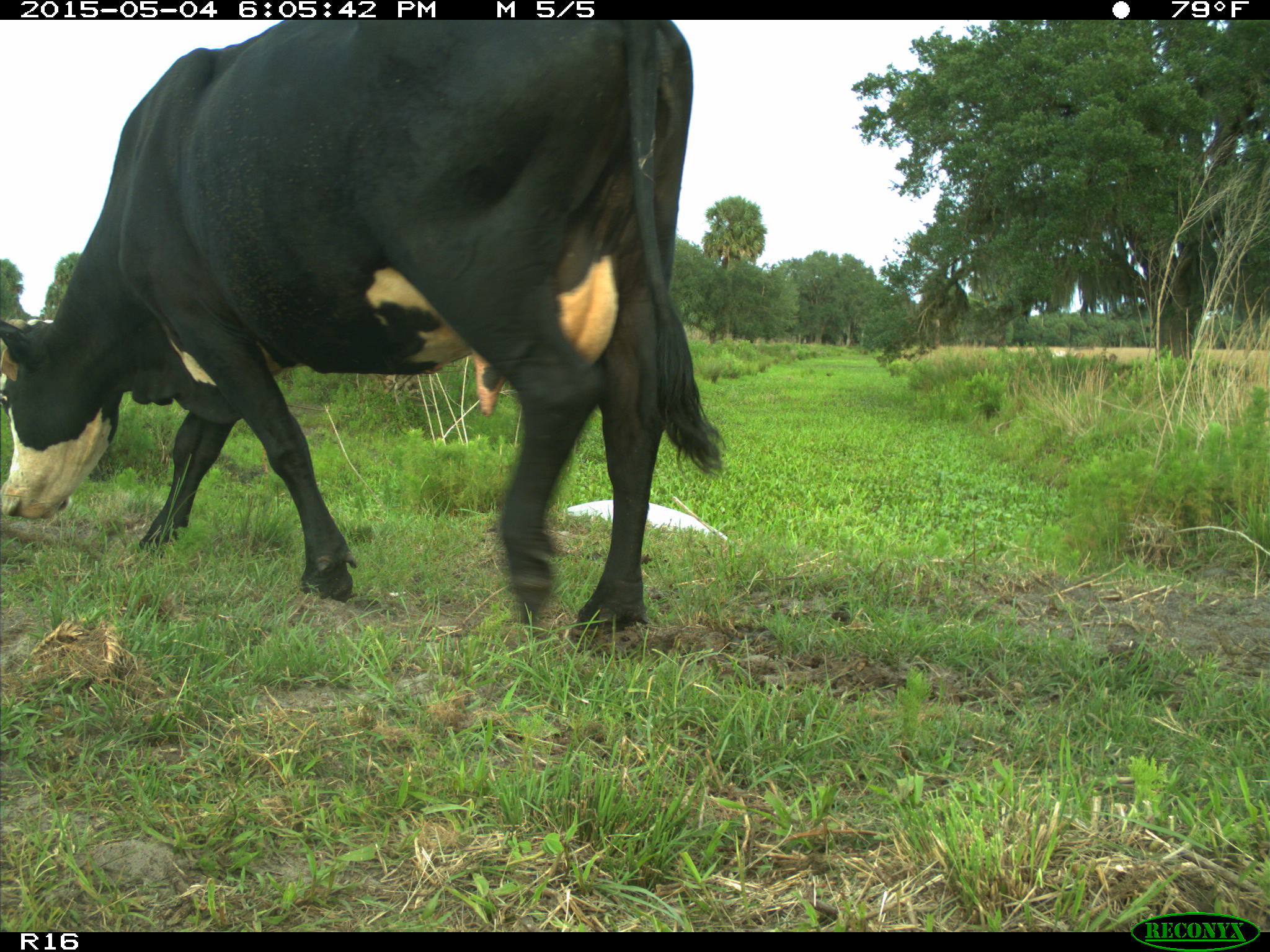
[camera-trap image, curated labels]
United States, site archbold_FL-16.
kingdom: Animalia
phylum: Chordata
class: Mammalia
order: Artiodactyla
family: Bovidae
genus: Bos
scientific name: Bos taurus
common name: domestic cow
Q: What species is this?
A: Bos taurus (domestic cow).